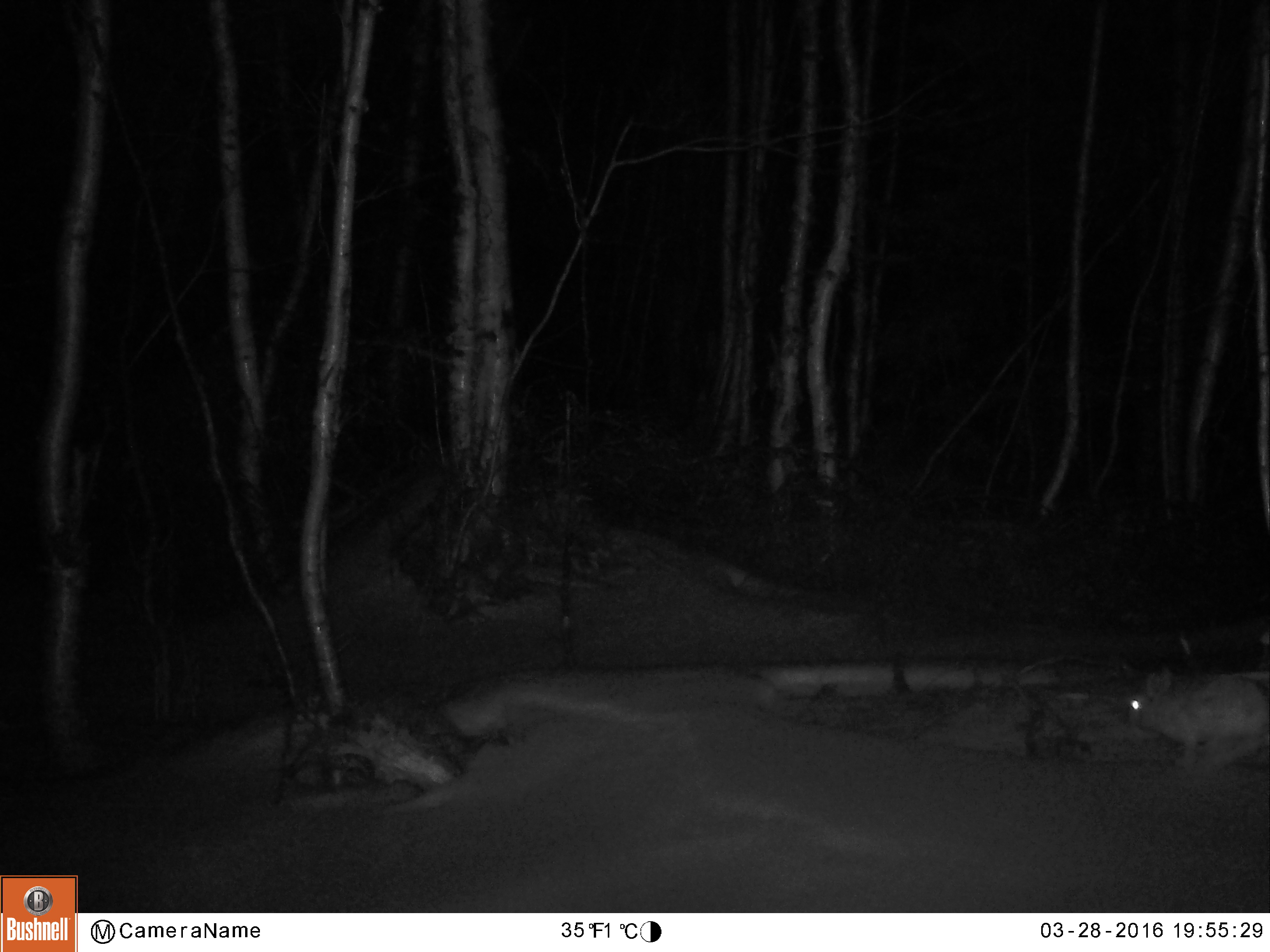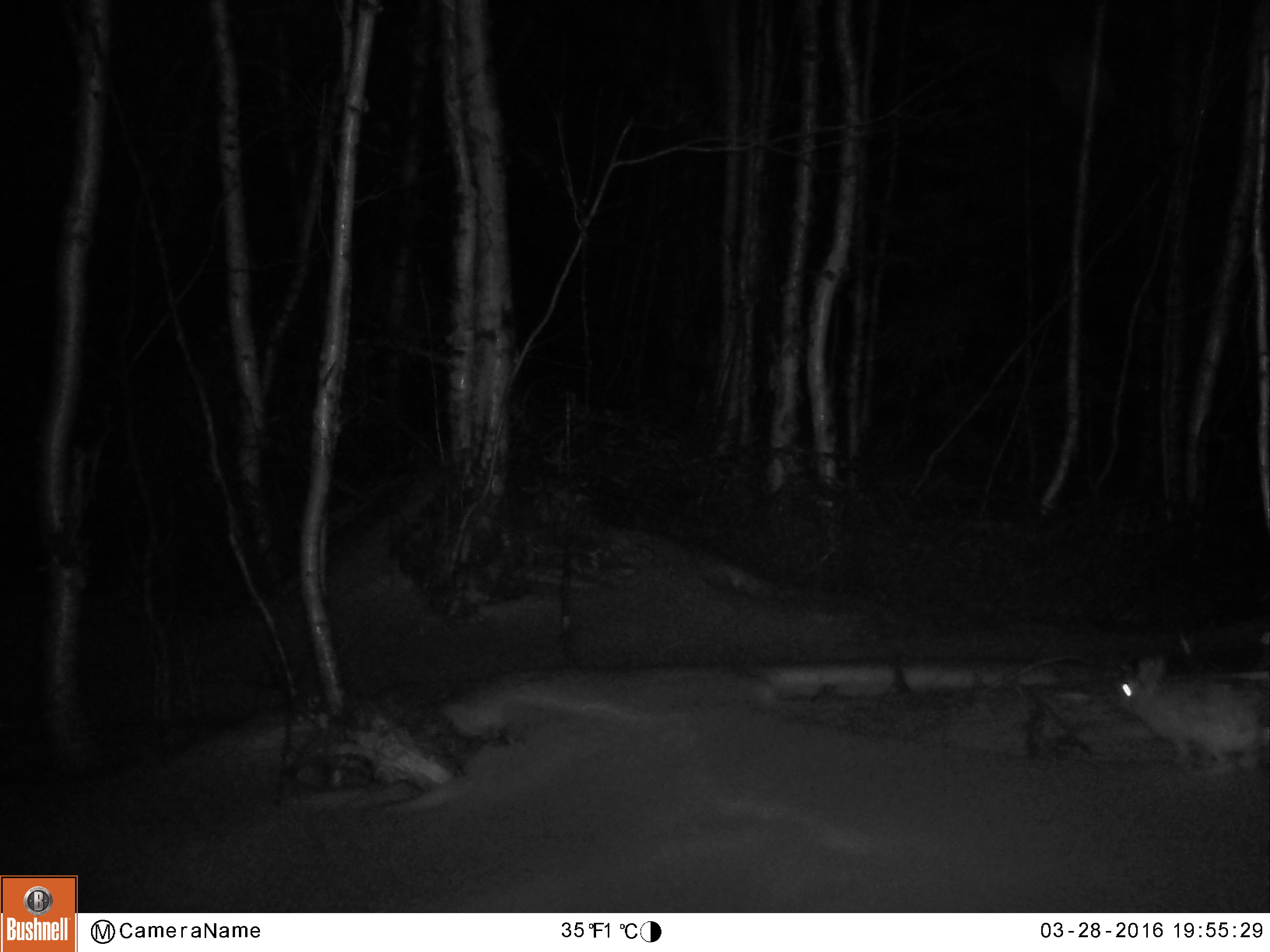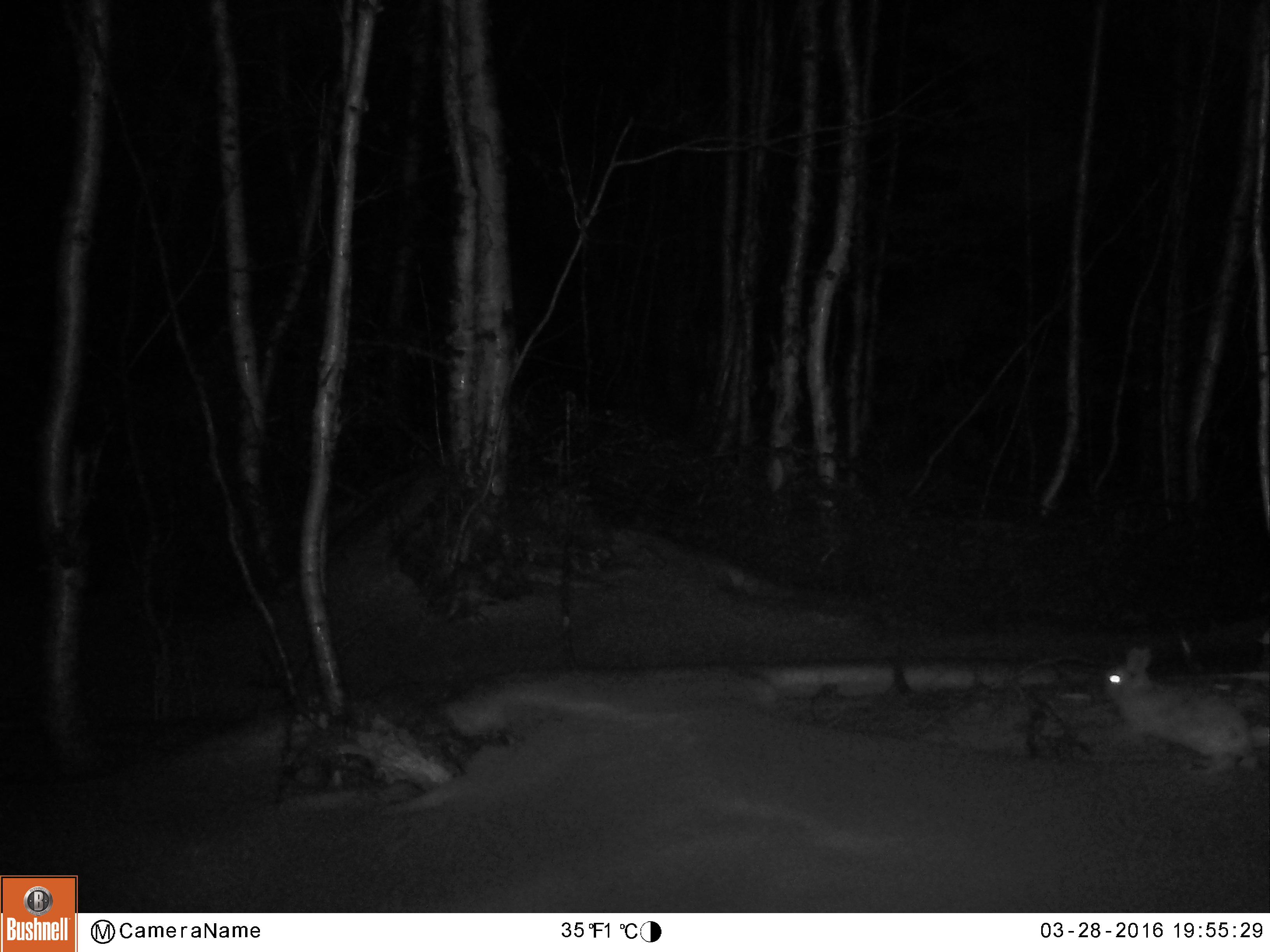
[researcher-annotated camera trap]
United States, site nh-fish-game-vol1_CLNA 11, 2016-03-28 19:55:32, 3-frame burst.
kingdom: Animalia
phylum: Chordata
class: Mammalia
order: Lagomorpha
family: Leporidae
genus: Lepus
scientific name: Lepus americanus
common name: snowshoe hare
Snowshoe hare (Lepus americanus).